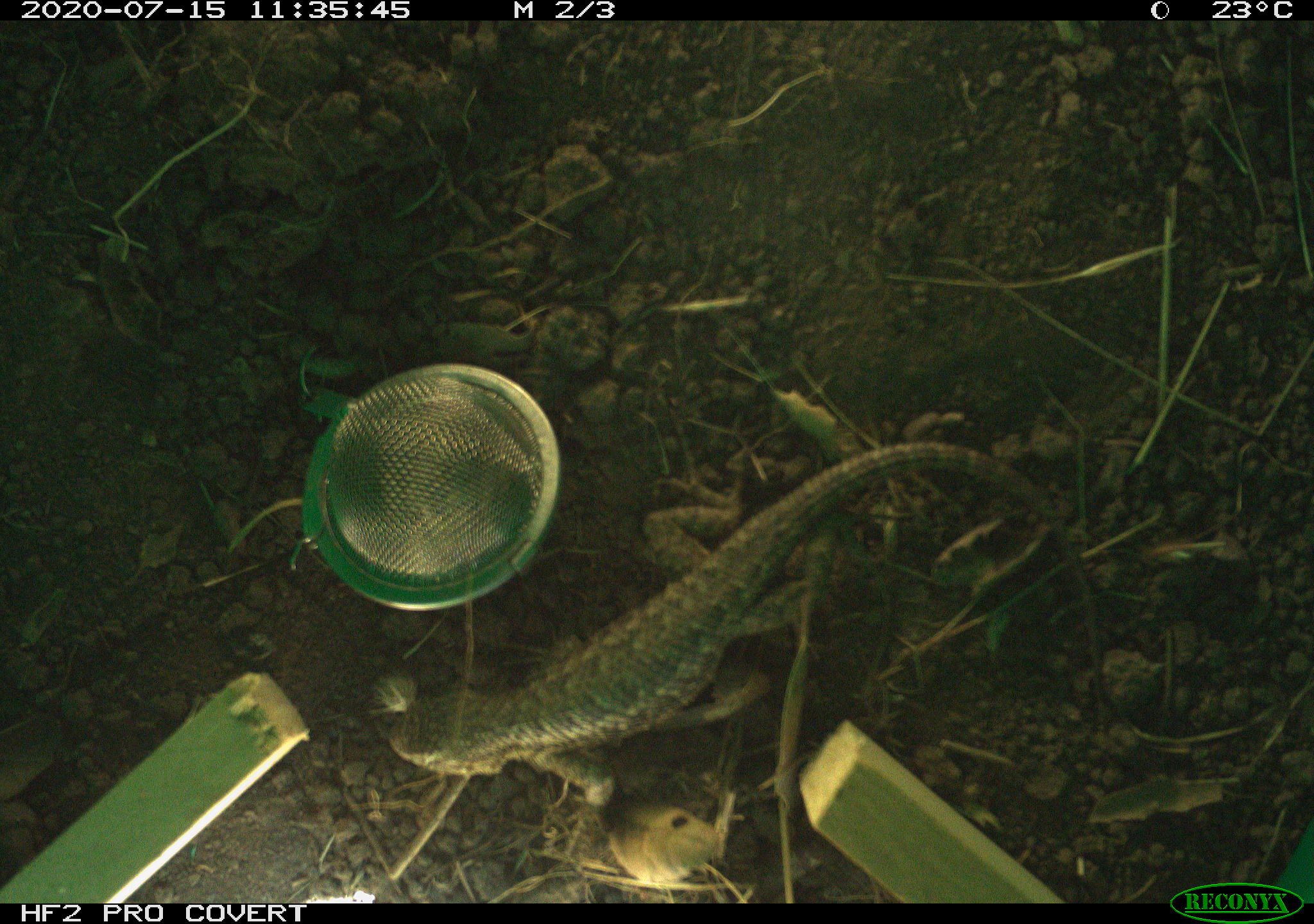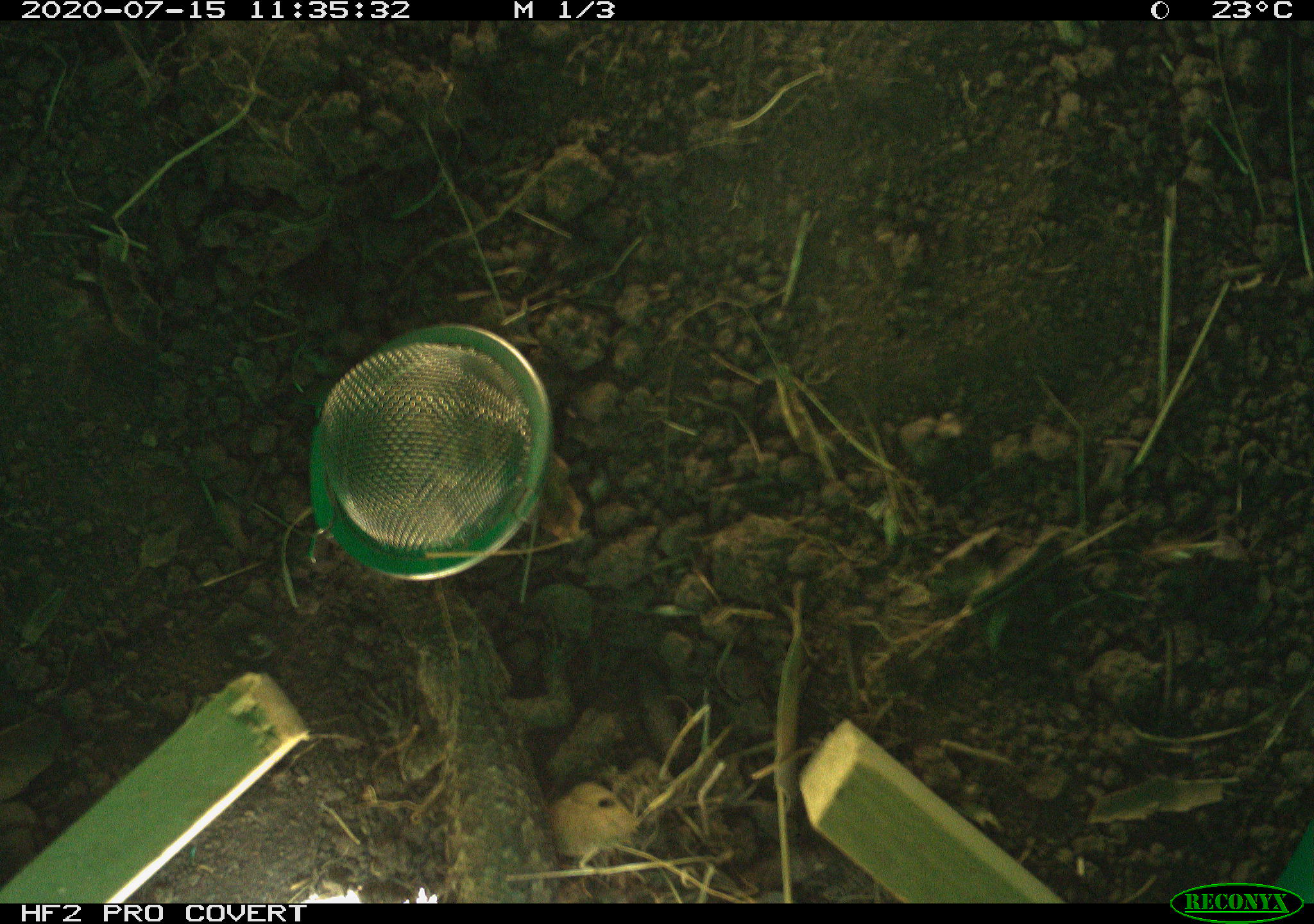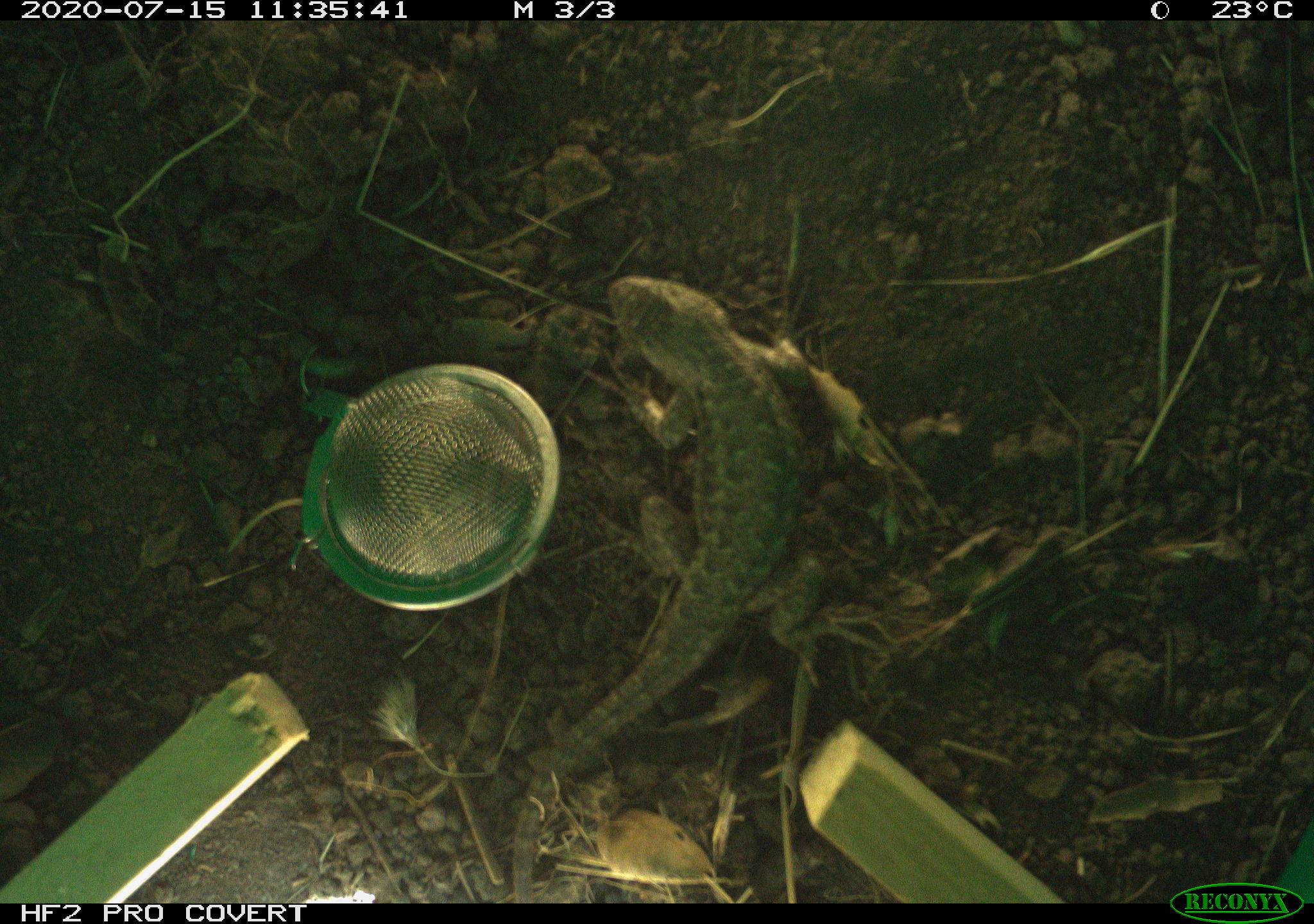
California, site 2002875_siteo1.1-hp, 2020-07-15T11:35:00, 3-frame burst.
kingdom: Animalia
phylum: Chordata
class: Reptilia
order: Squamata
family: Phrynosomatidae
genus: Sceloporus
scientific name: Sceloporus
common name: spiny lizards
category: sceloporus species